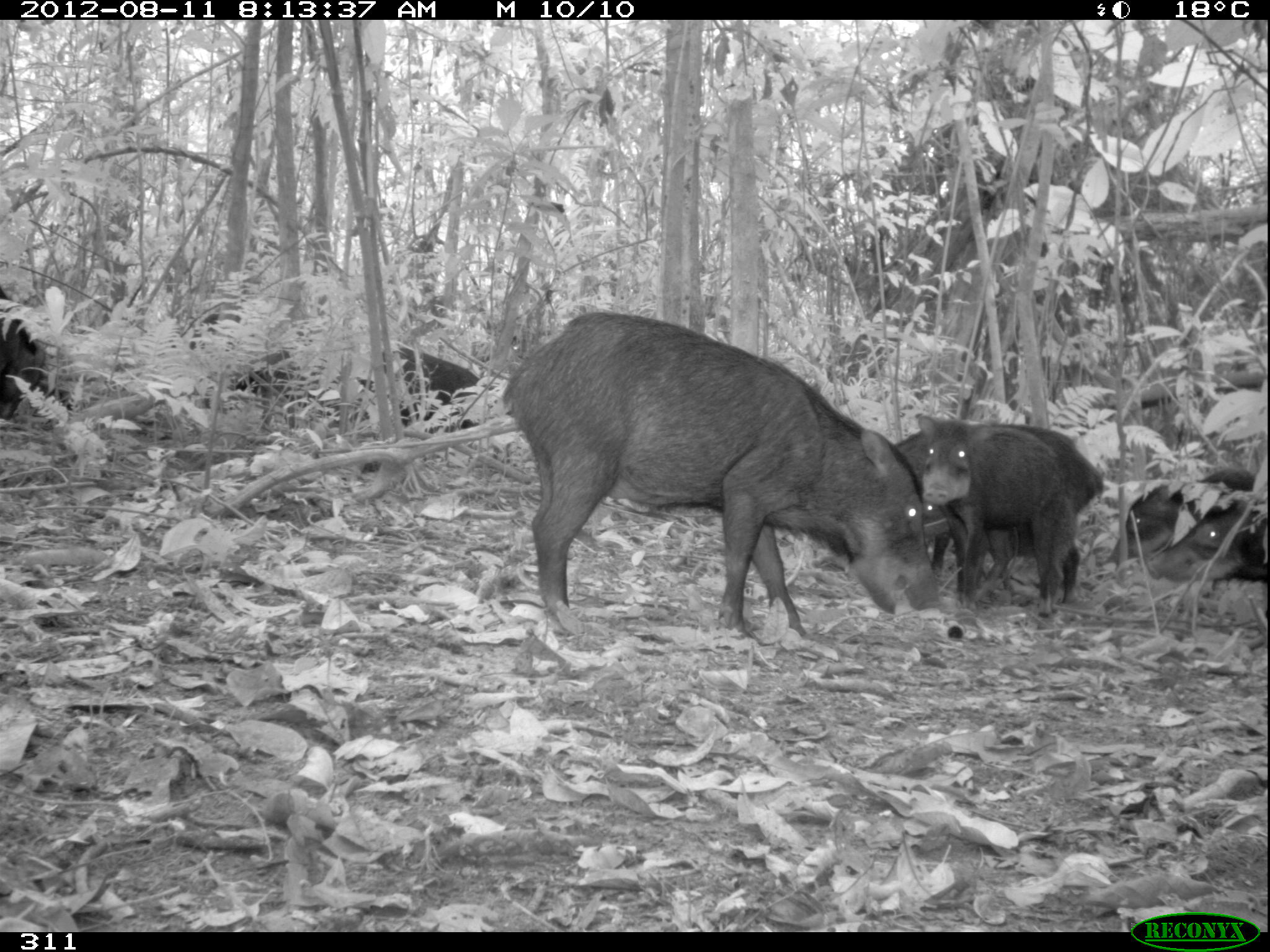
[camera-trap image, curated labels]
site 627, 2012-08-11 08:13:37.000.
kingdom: Animalia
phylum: Chordata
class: Mammalia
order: Artiodactyla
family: Tayassuidae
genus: Tayassu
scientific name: Tayassu pecari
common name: white-lipped peccary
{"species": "Tayassu pecari (white-lipped peccary)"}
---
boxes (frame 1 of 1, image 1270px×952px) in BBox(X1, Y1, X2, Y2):
tayassu pecari: BBox(494, 305, 922, 636); BBox(885, 410, 1104, 608); BBox(914, 411, 1088, 616); BBox(187, 313, 351, 429); BBox(1099, 463, 1267, 574); BBox(353, 340, 489, 435); BBox(1141, 498, 1270, 587); BBox(1, 292, 51, 419)